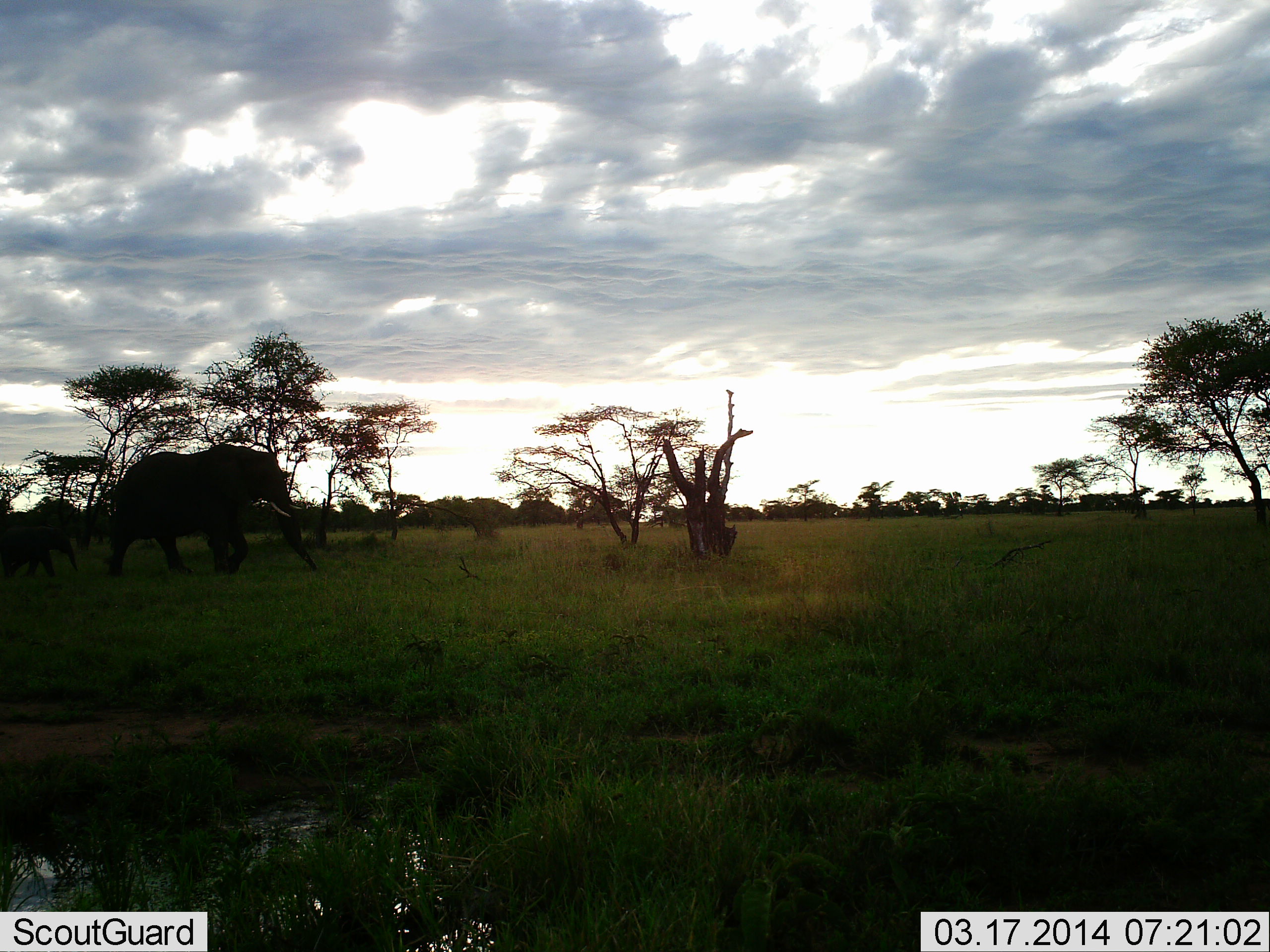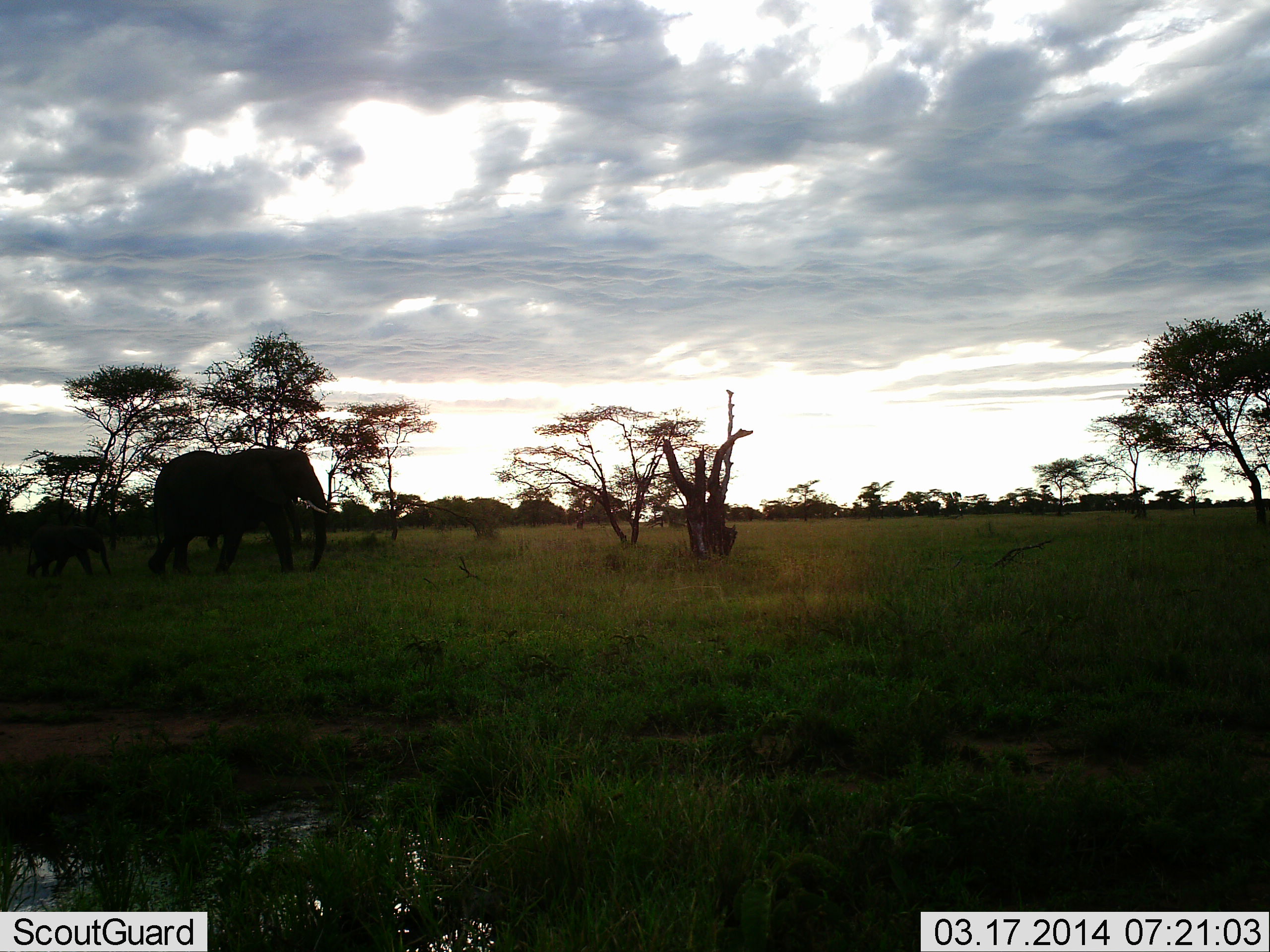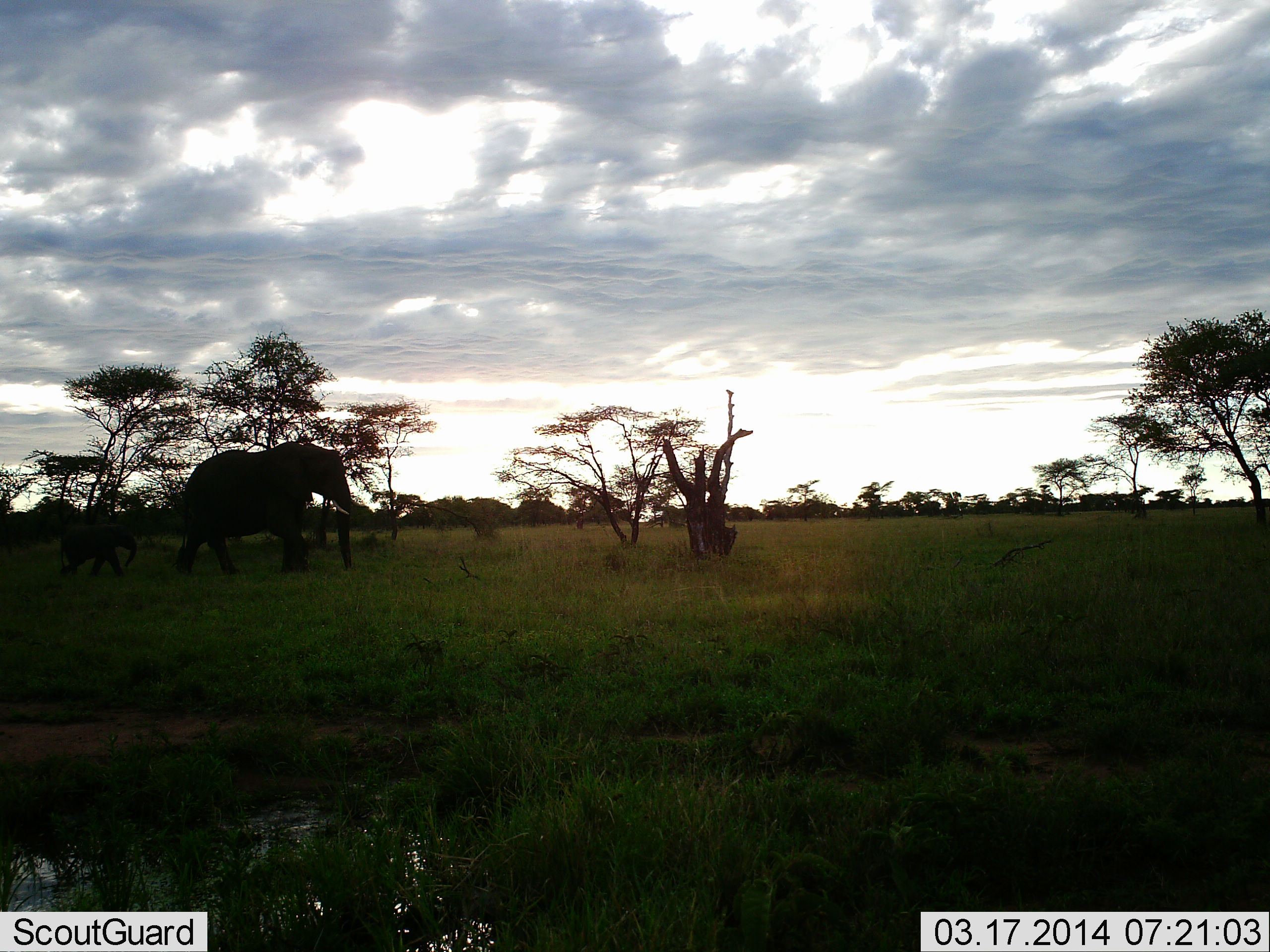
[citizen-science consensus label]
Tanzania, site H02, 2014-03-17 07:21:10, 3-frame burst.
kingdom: Animalia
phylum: Chordata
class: Mammalia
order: Proboscidea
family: Elephantidae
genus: Loxodonta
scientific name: Loxodonta africana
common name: african bush elephant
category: elephant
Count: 2.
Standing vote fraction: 0%.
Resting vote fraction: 0%.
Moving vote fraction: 100%.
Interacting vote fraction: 0%.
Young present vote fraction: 90%.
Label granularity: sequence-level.